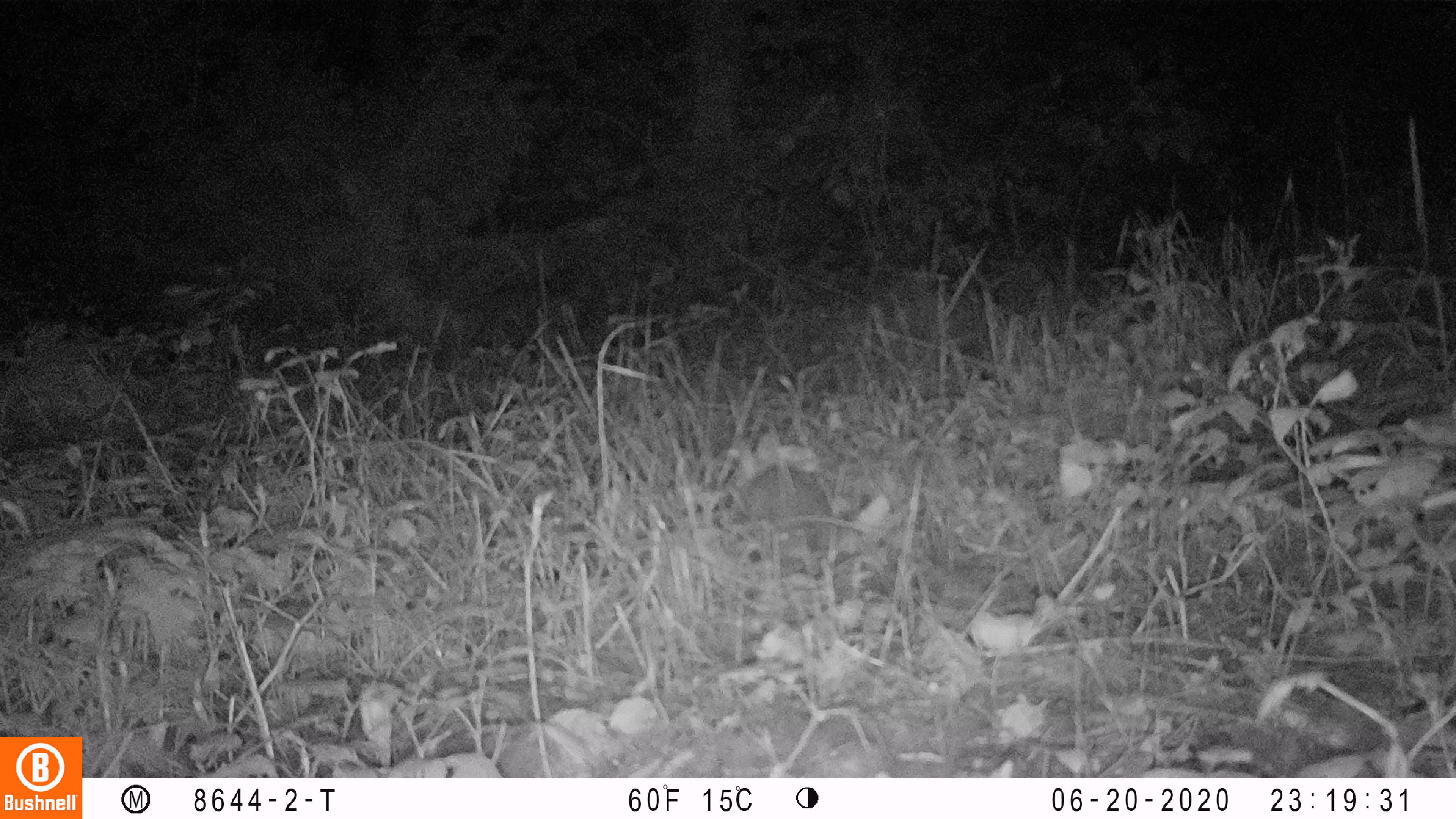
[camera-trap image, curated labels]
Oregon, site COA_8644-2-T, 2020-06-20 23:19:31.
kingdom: Animalia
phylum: Chordata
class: Mammalia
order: Lagomorpha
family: Leporidae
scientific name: Leporidae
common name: hares and rabbits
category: leporidae family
Leporidae family (hares and rabbits) (Leporidae).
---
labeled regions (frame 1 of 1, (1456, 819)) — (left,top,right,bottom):
leporidae family: (729,410,841,540)